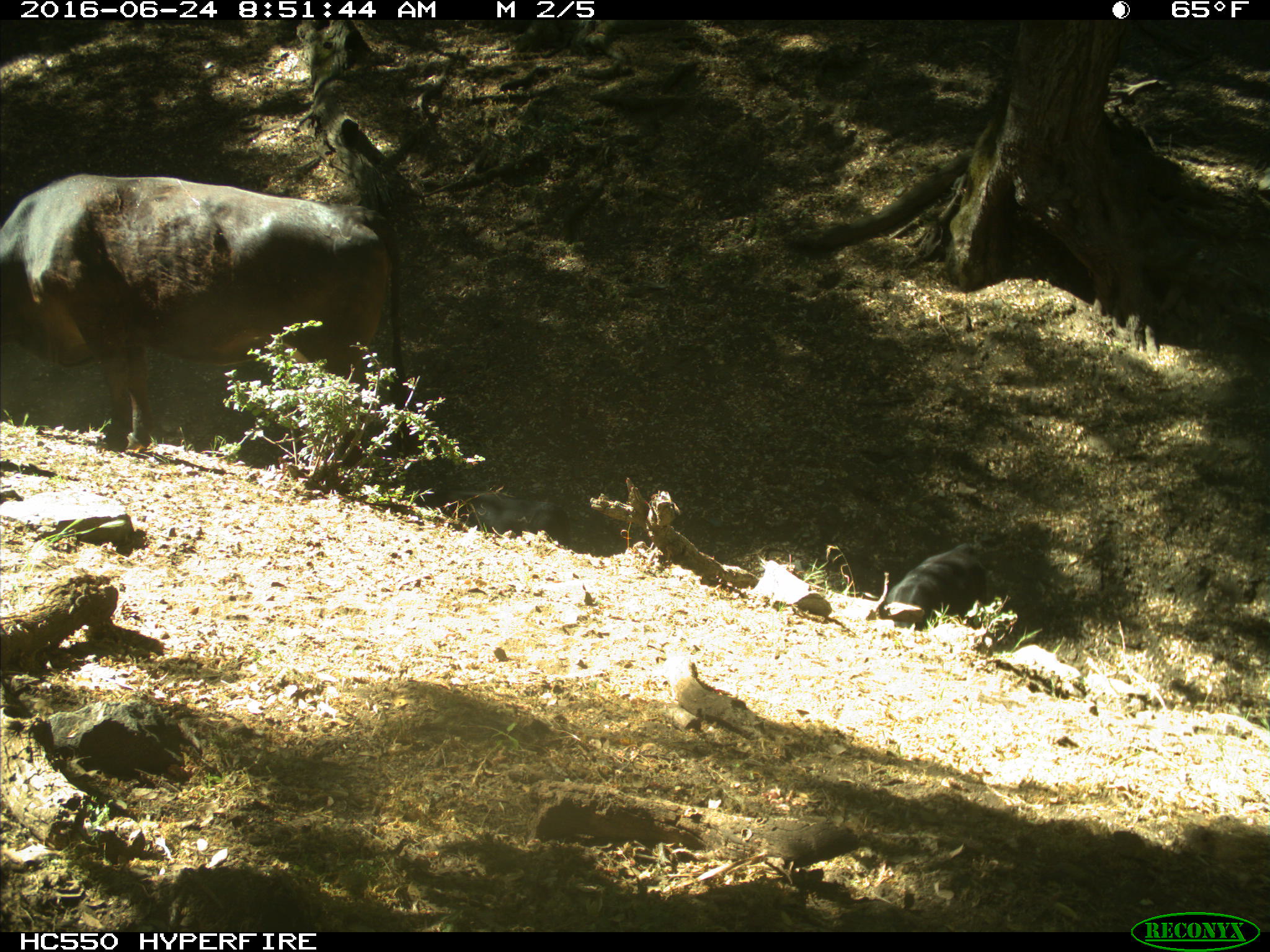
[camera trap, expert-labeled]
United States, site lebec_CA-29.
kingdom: Animalia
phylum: Chordata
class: Mammalia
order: Artiodactyla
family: Bovidae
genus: Bos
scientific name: Bos taurus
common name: domestic cow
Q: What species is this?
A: Bos taurus (domestic cow).